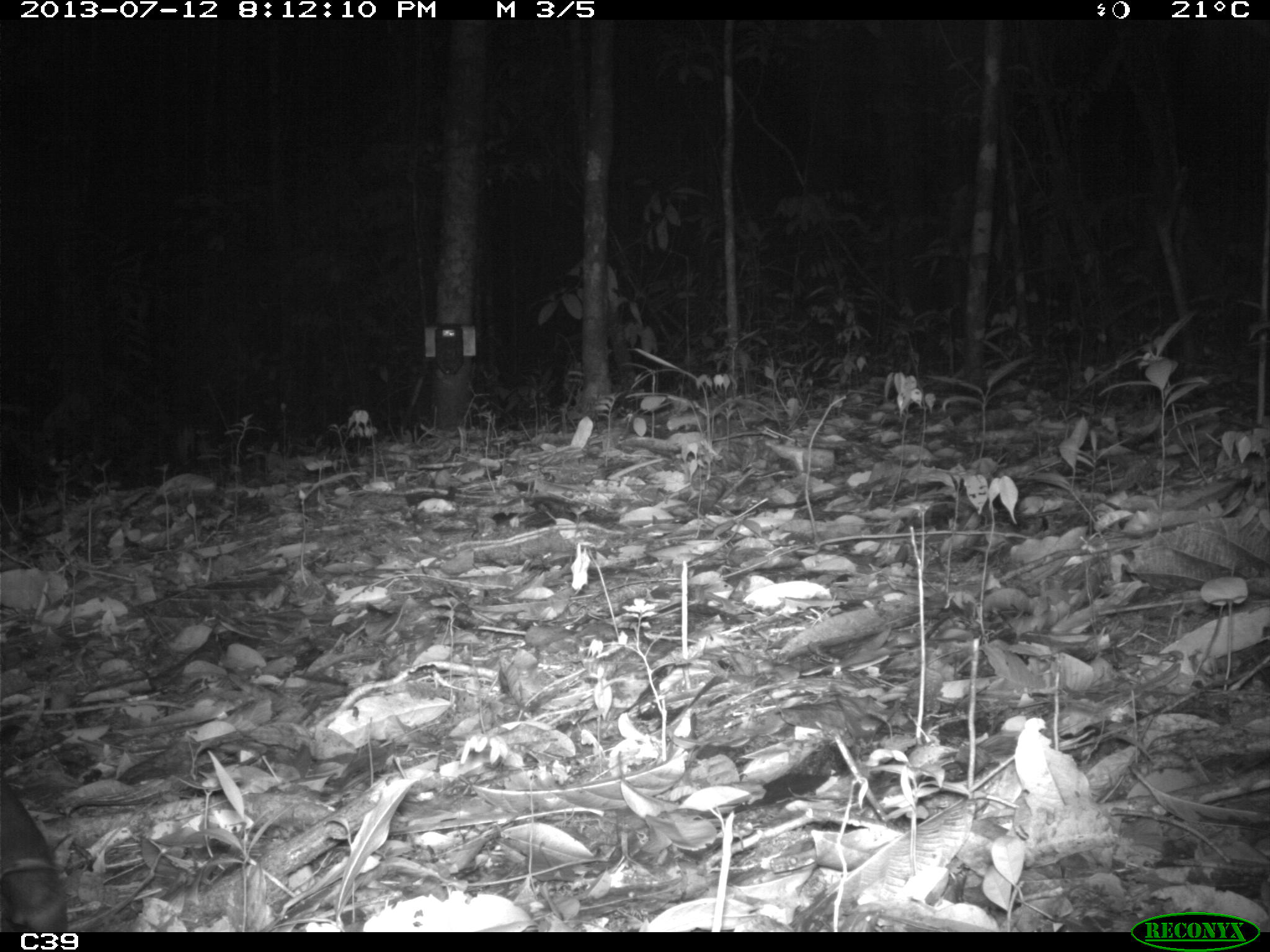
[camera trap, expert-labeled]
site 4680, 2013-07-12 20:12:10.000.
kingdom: Animalia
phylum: Chordata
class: Mammalia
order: Perissodactyla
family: Tapiridae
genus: Tapirus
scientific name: Tapirus terrestris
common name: south american tapir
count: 1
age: adult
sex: male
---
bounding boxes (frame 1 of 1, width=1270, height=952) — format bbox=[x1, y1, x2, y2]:
tapirus terrestris: bbox=[0, 770, 67, 930]